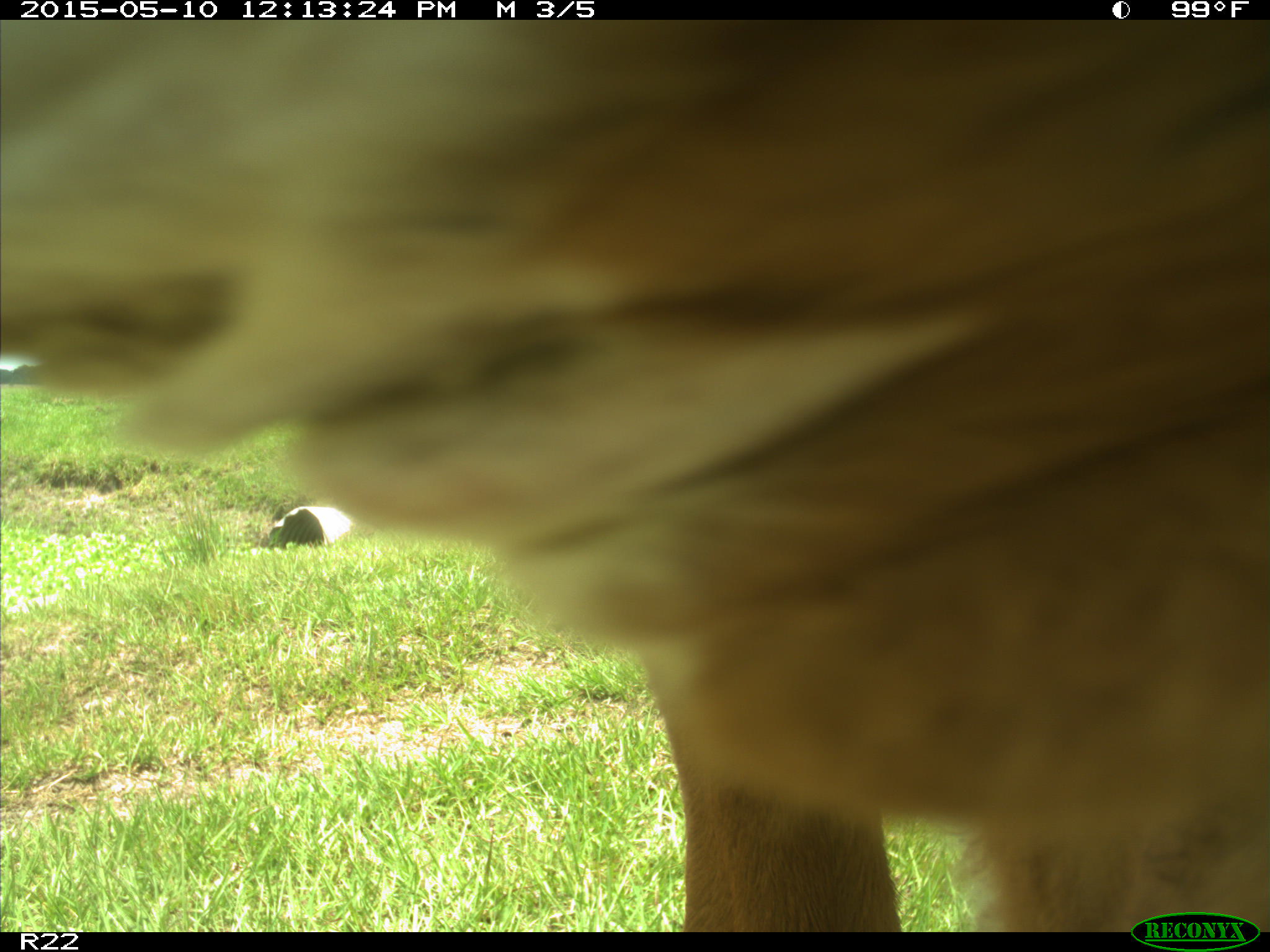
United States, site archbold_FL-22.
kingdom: Animalia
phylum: Chordata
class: Mammalia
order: Artiodactyla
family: Bovidae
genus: Bos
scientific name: Bos taurus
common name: domestic cow